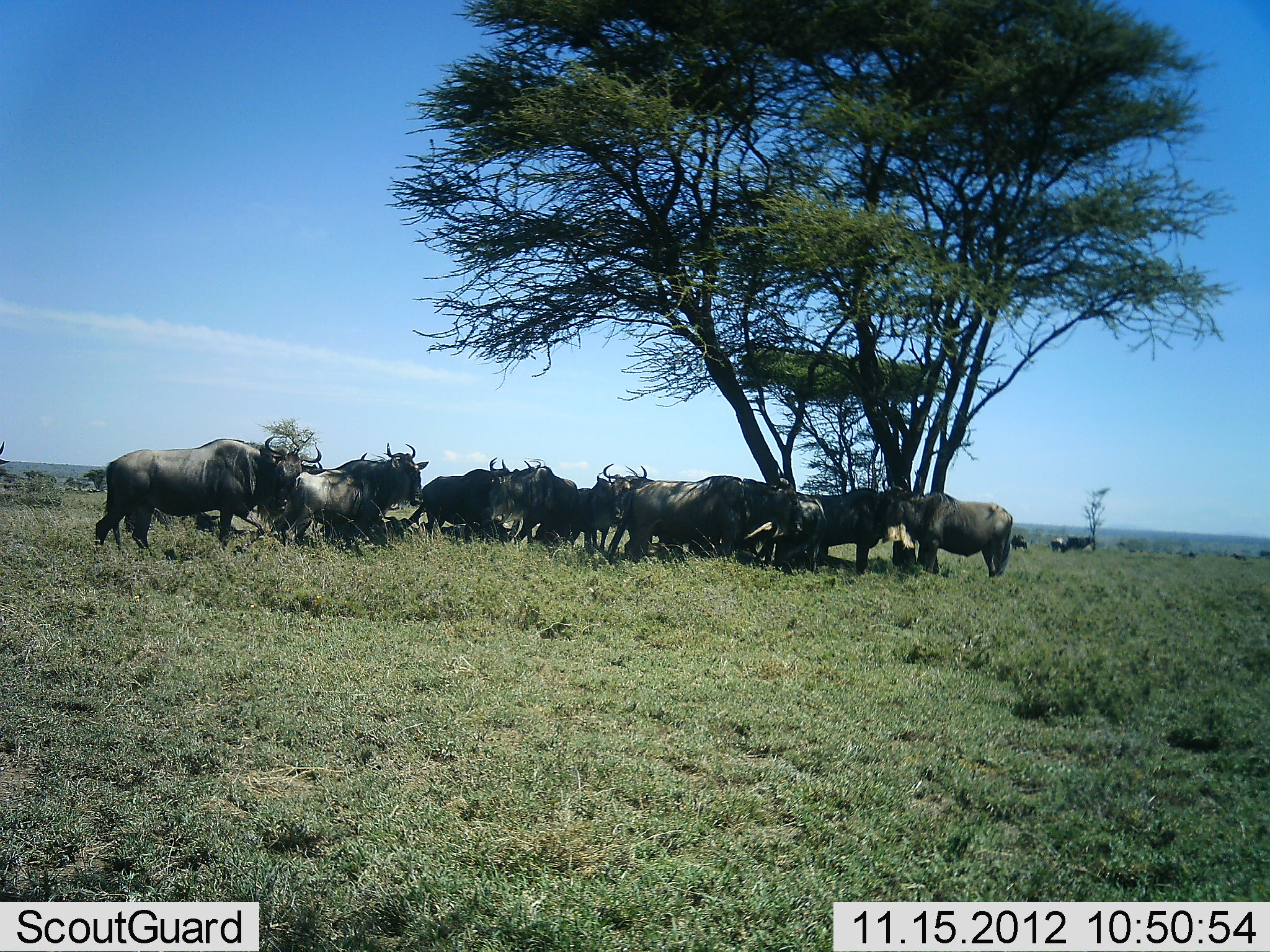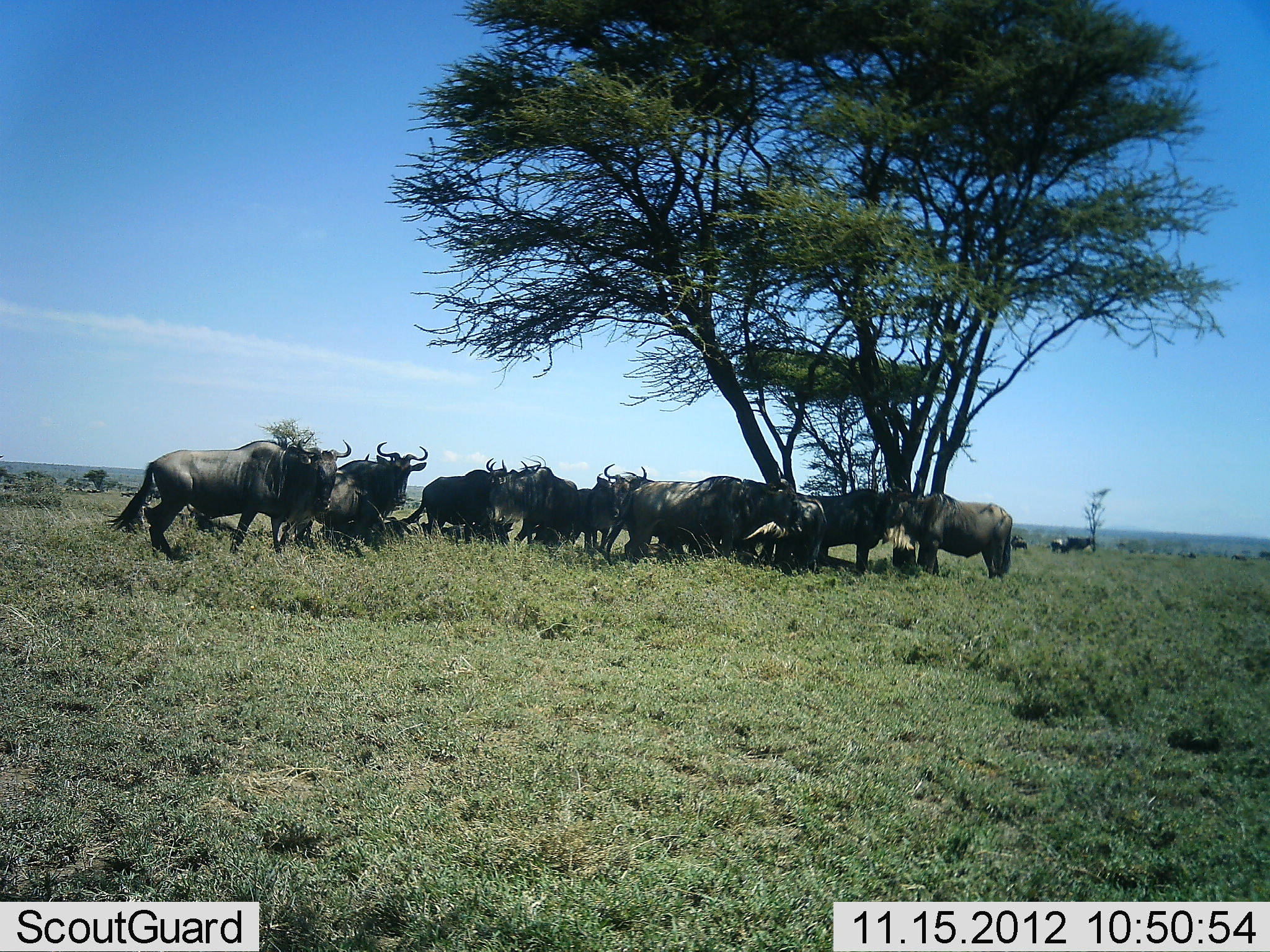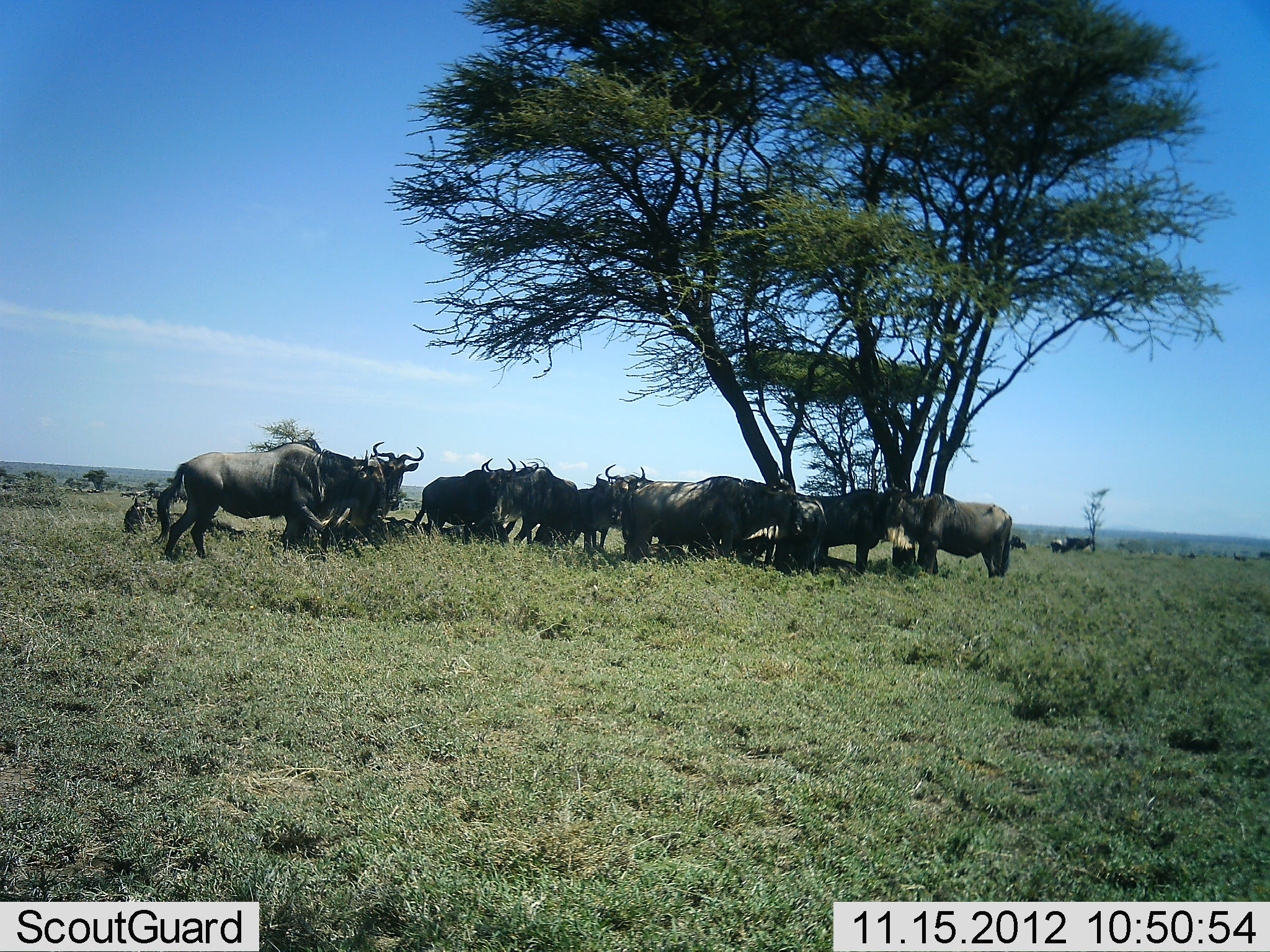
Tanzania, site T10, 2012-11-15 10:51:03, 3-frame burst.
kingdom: Animalia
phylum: Chordata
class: Mammalia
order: Artiodactyla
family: Bovidae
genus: Connochaetes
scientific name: Connochaetes taurinus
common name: blue wildebeest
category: wildebeest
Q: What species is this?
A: Wildebeest (blue wildebeest) (Connochaetes taurinus).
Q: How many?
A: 11-50.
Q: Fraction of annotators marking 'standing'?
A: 70%.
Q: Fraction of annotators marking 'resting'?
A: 50%.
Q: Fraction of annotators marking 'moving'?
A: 30%.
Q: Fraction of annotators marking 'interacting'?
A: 20%.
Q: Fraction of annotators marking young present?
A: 0%.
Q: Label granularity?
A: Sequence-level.